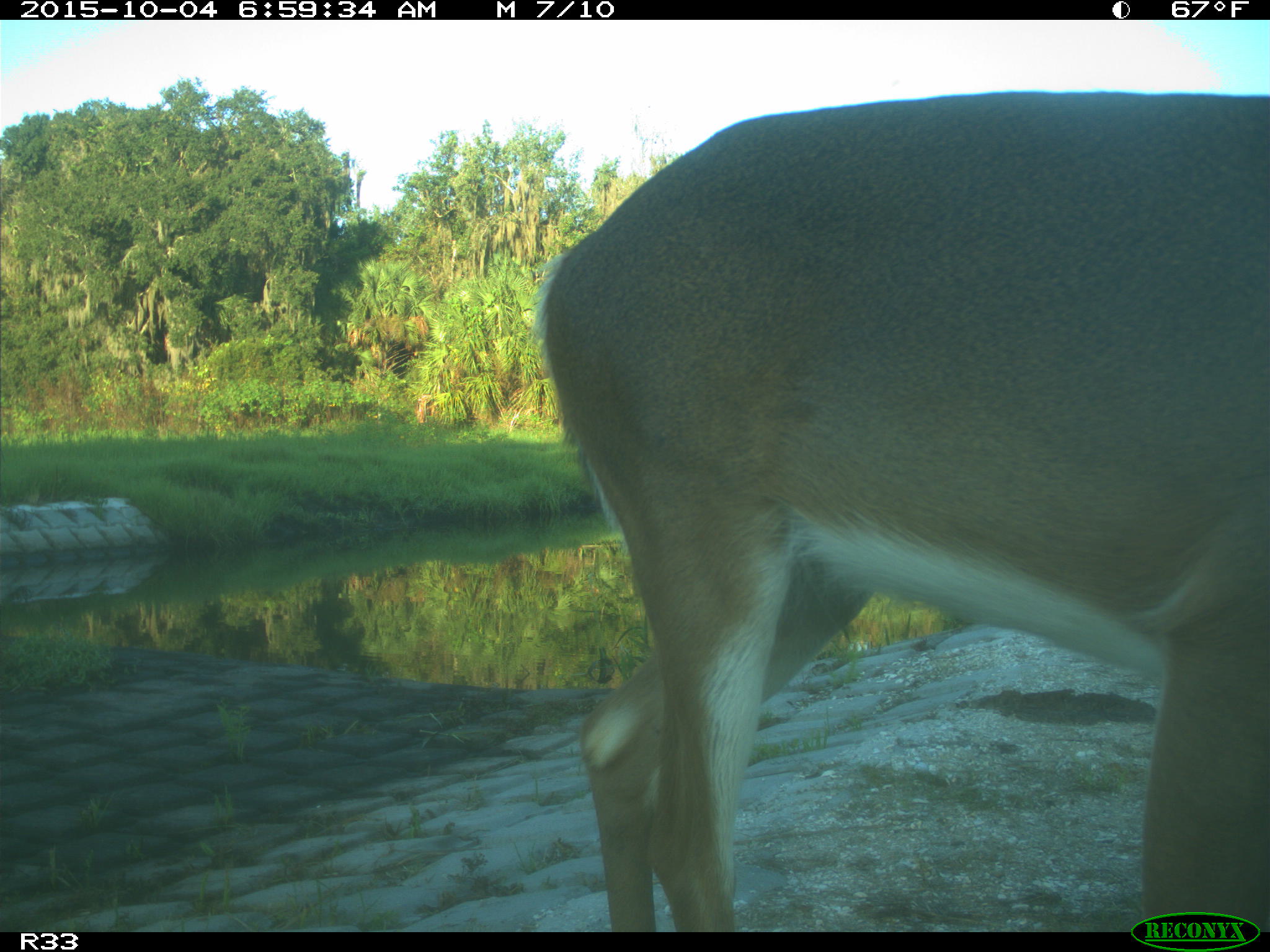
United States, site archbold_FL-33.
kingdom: Animalia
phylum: Chordata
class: Mammalia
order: Artiodactyla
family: Cervidae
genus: Odocoileus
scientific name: Odocoileus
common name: deer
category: unidentified deer